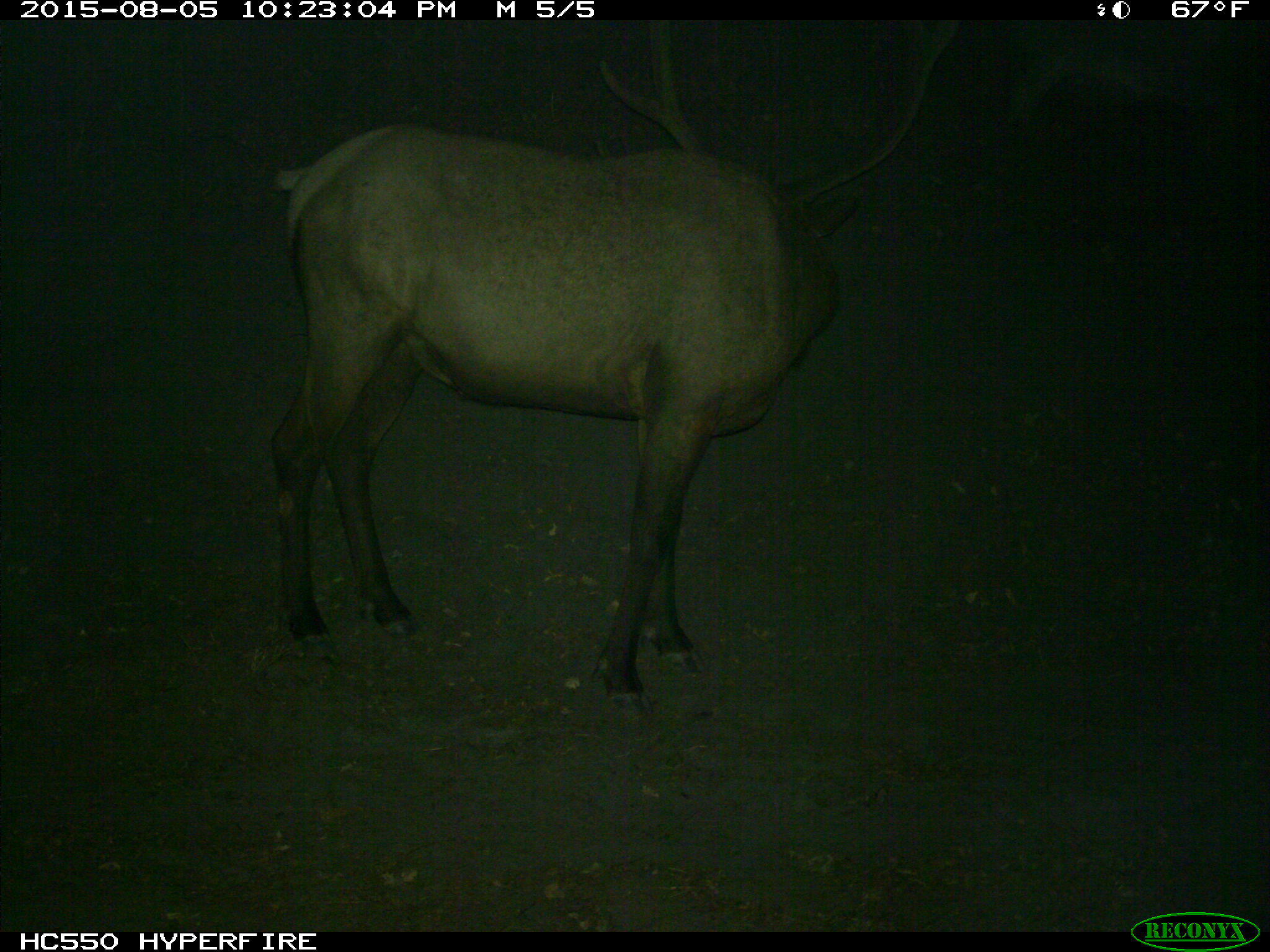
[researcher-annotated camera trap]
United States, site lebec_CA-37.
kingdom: Animalia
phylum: Chordata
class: Mammalia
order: Artiodactyla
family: Cervidae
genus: Cervus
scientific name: Cervus canadensis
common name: elk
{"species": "Cervus canadensis (elk)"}